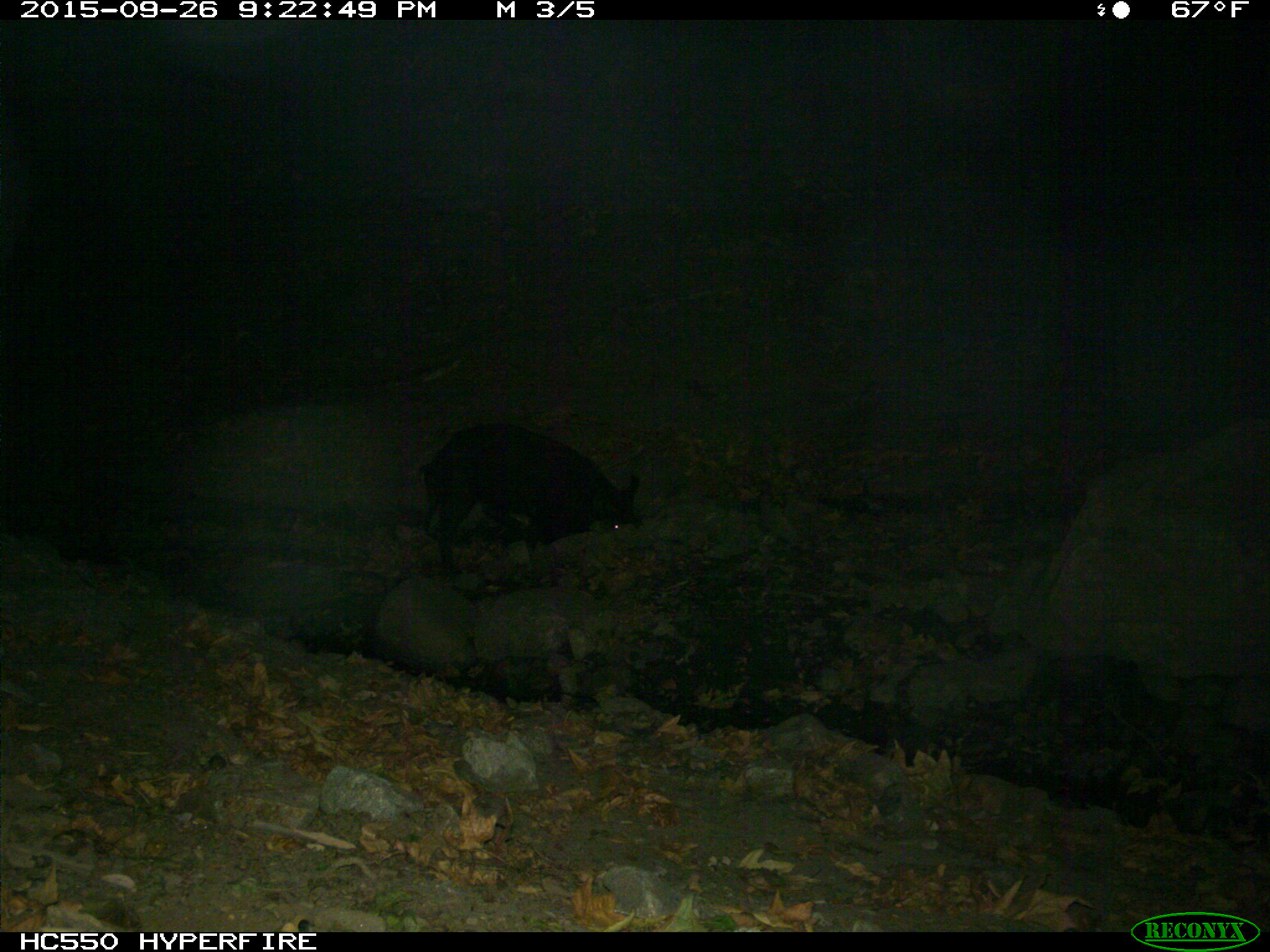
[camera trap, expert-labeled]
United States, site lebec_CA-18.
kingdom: Animalia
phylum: Chordata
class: Mammalia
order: Artiodactyla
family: Suidae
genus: Sus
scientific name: Sus scrofa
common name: wild boar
Sus scrofa (wild boar).